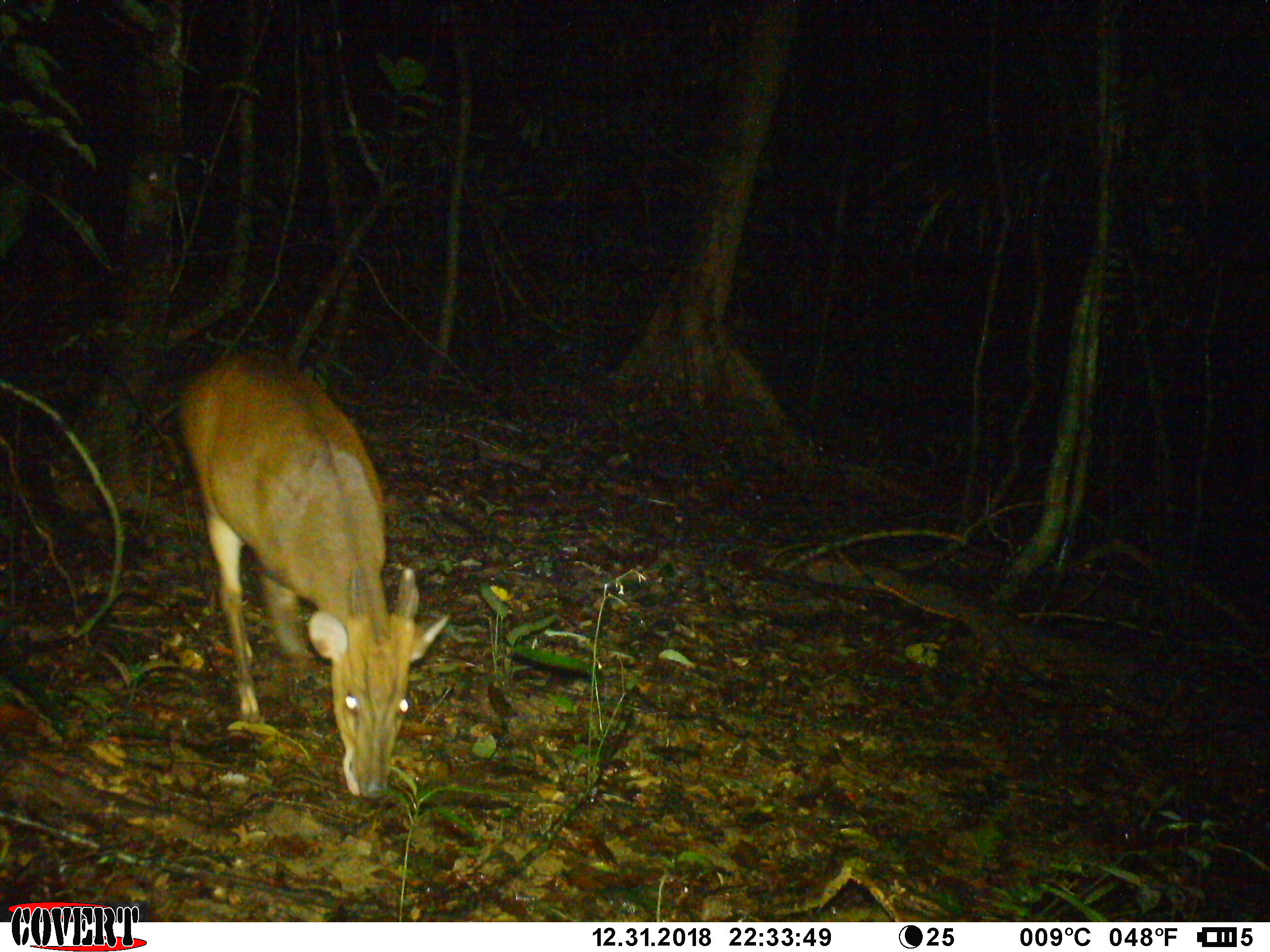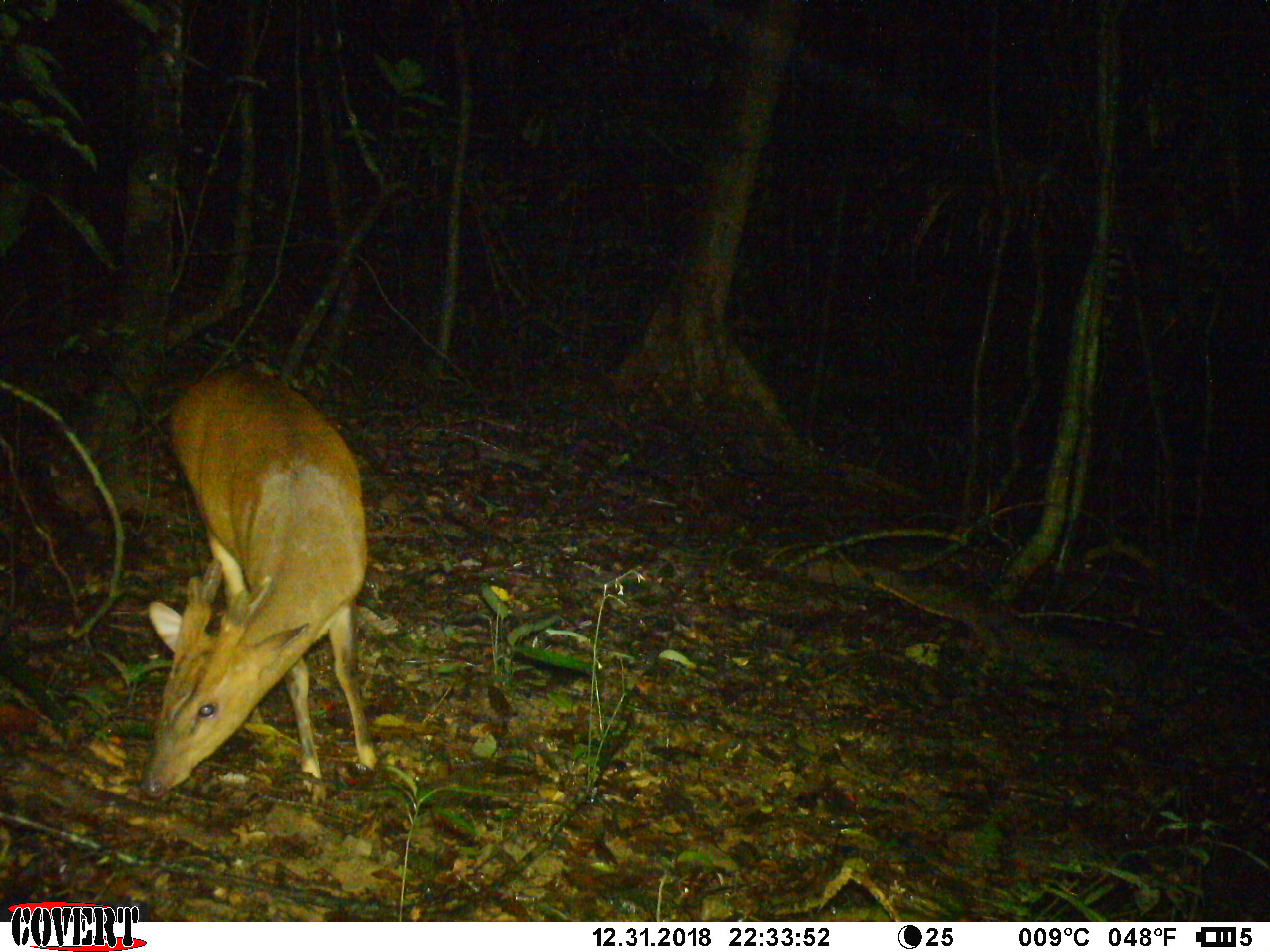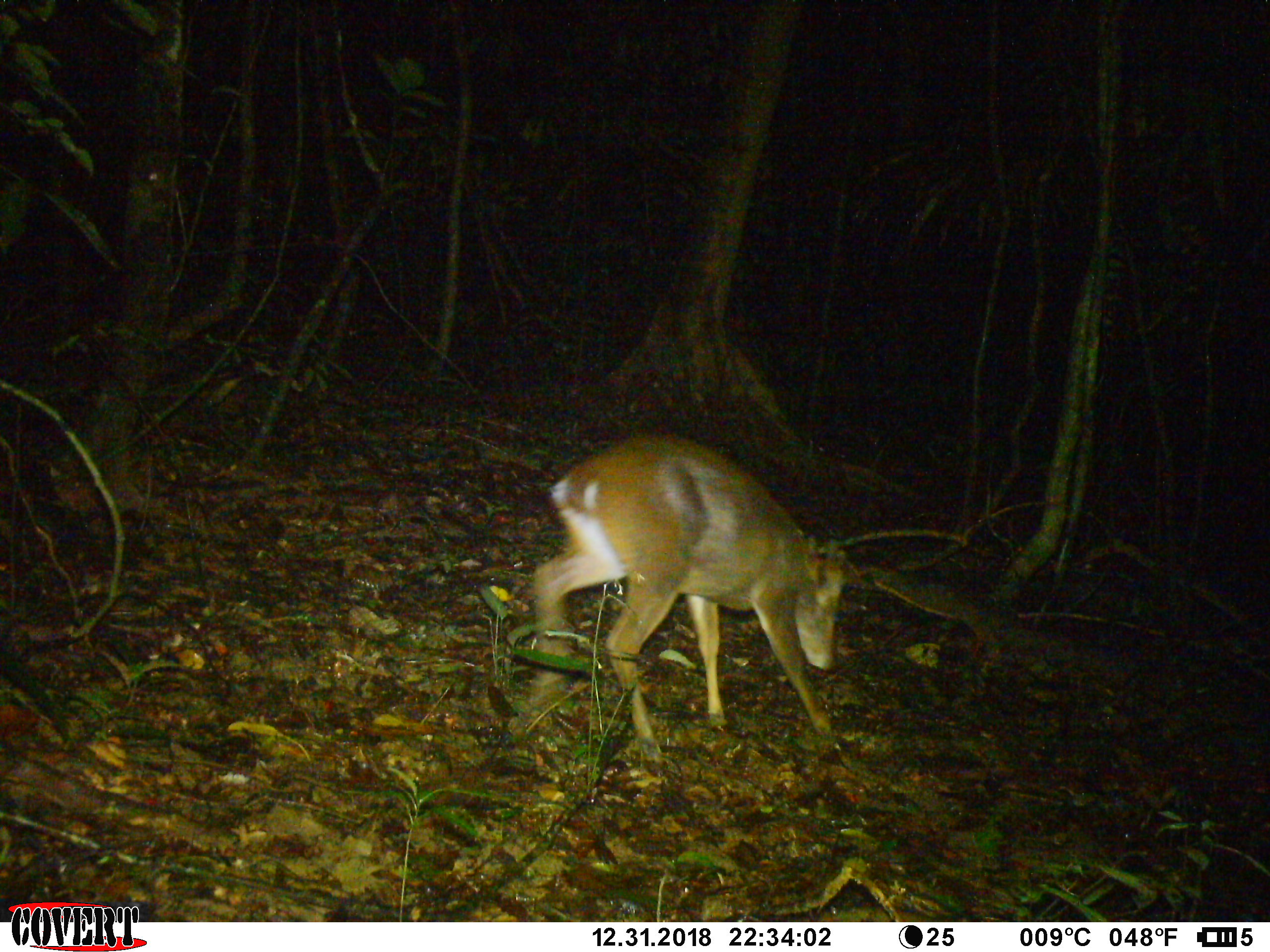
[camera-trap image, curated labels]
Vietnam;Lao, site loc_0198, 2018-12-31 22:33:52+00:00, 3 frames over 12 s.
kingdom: Animalia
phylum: Chordata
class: Mammalia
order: Artiodactyla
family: Cervidae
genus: Muntiacus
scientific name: Muntiacus vuquangensis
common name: large-antlered muntjac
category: large antlered muntjac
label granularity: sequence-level